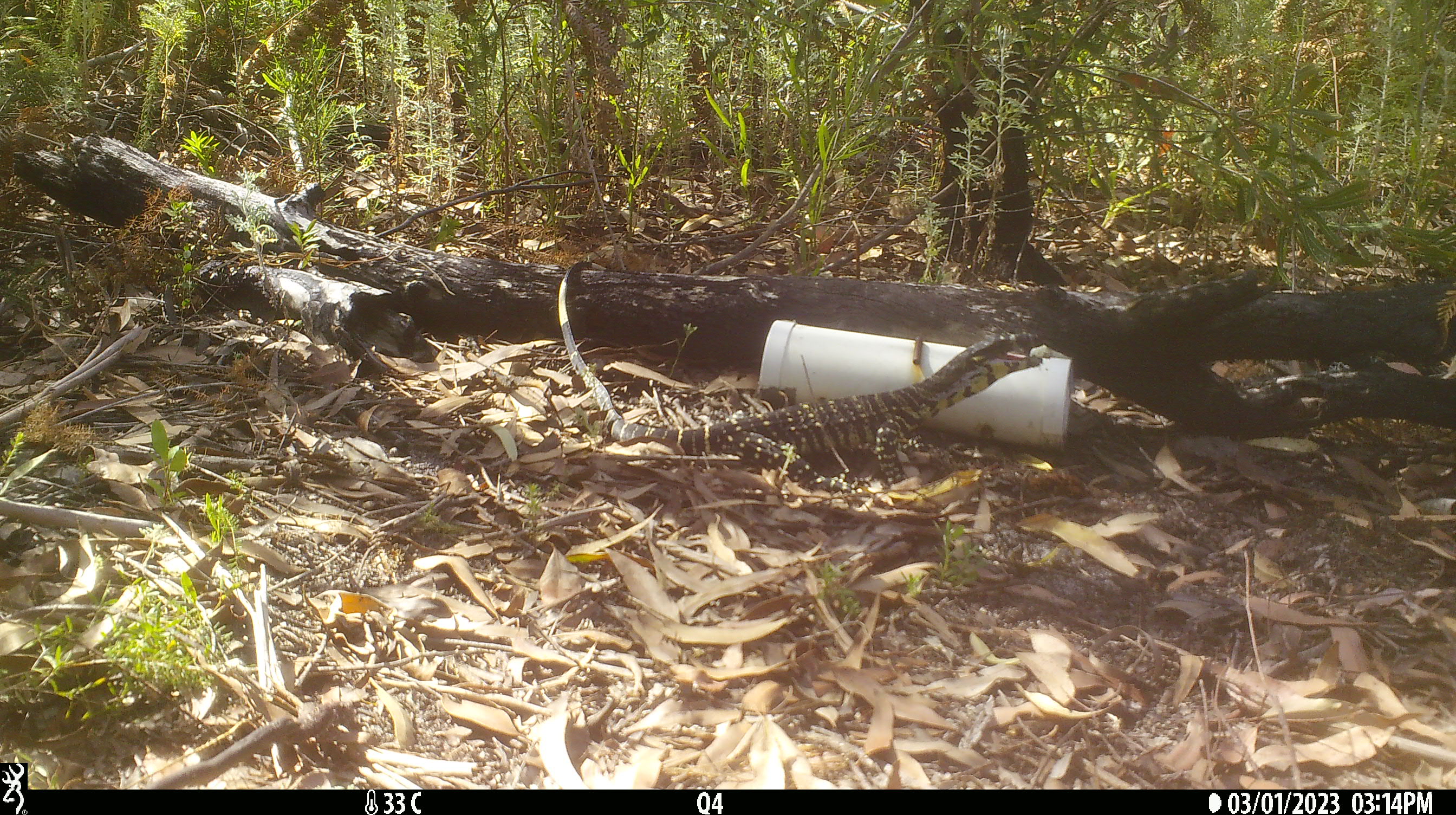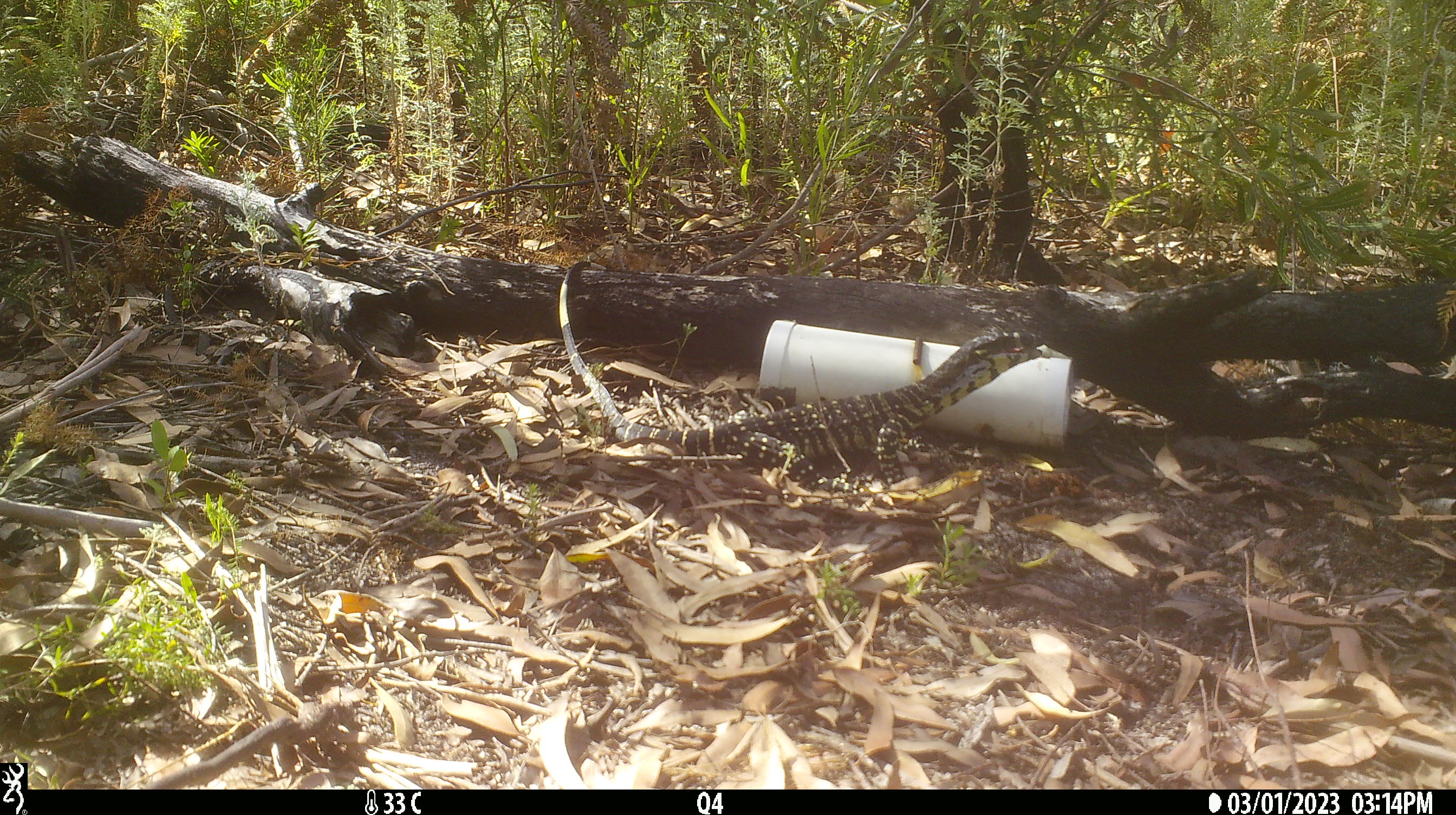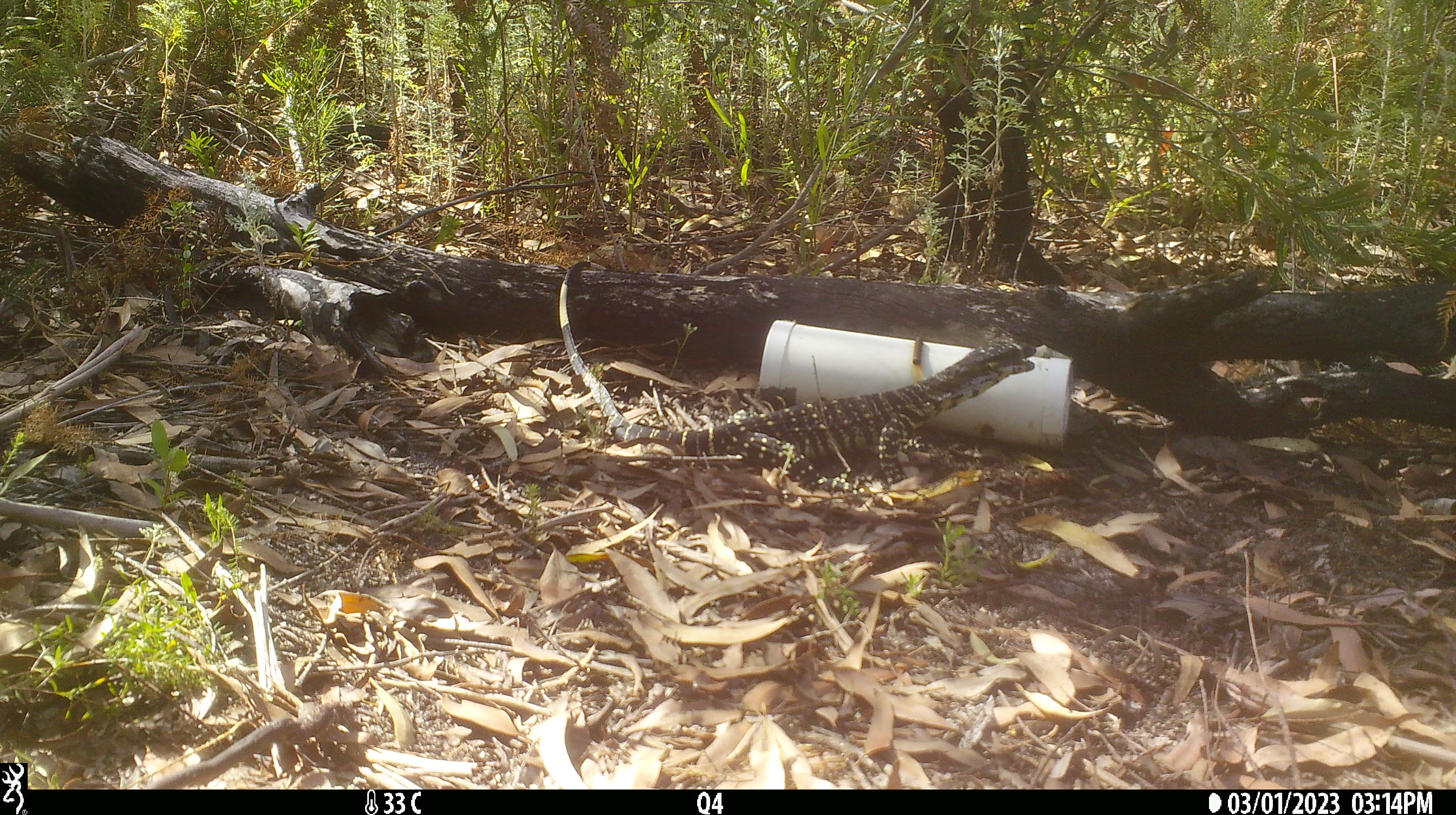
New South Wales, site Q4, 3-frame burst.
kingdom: Animalia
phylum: Chordata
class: Reptilia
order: Squamata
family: Varanidae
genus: Varanus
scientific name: Varanus varius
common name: lace monitor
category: goanna